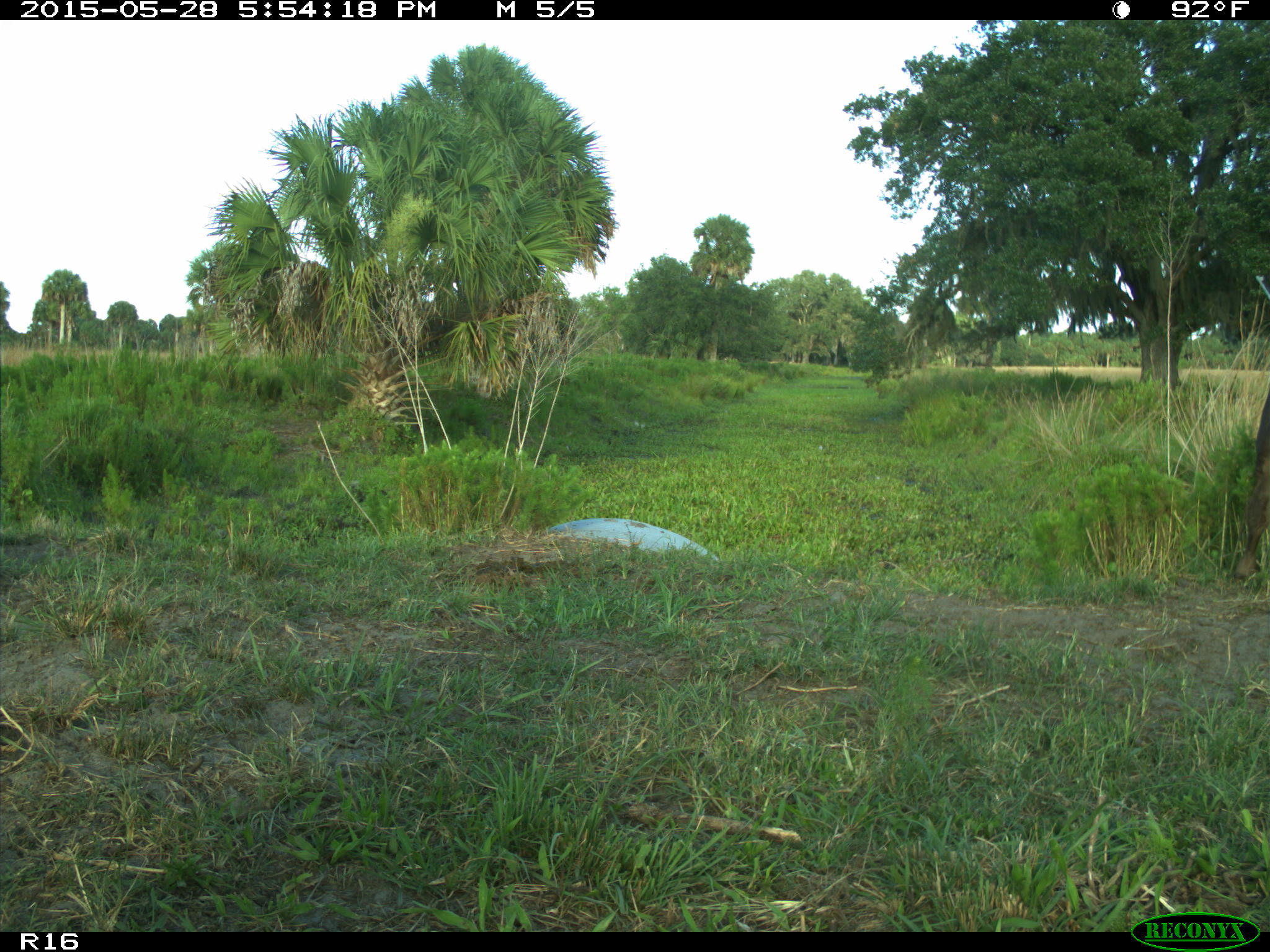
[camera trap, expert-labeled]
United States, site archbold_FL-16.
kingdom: Animalia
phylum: Chordata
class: Mammalia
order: Artiodactyla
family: Bovidae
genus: Bos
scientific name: Bos taurus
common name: domestic cow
Bos taurus (domestic cow).